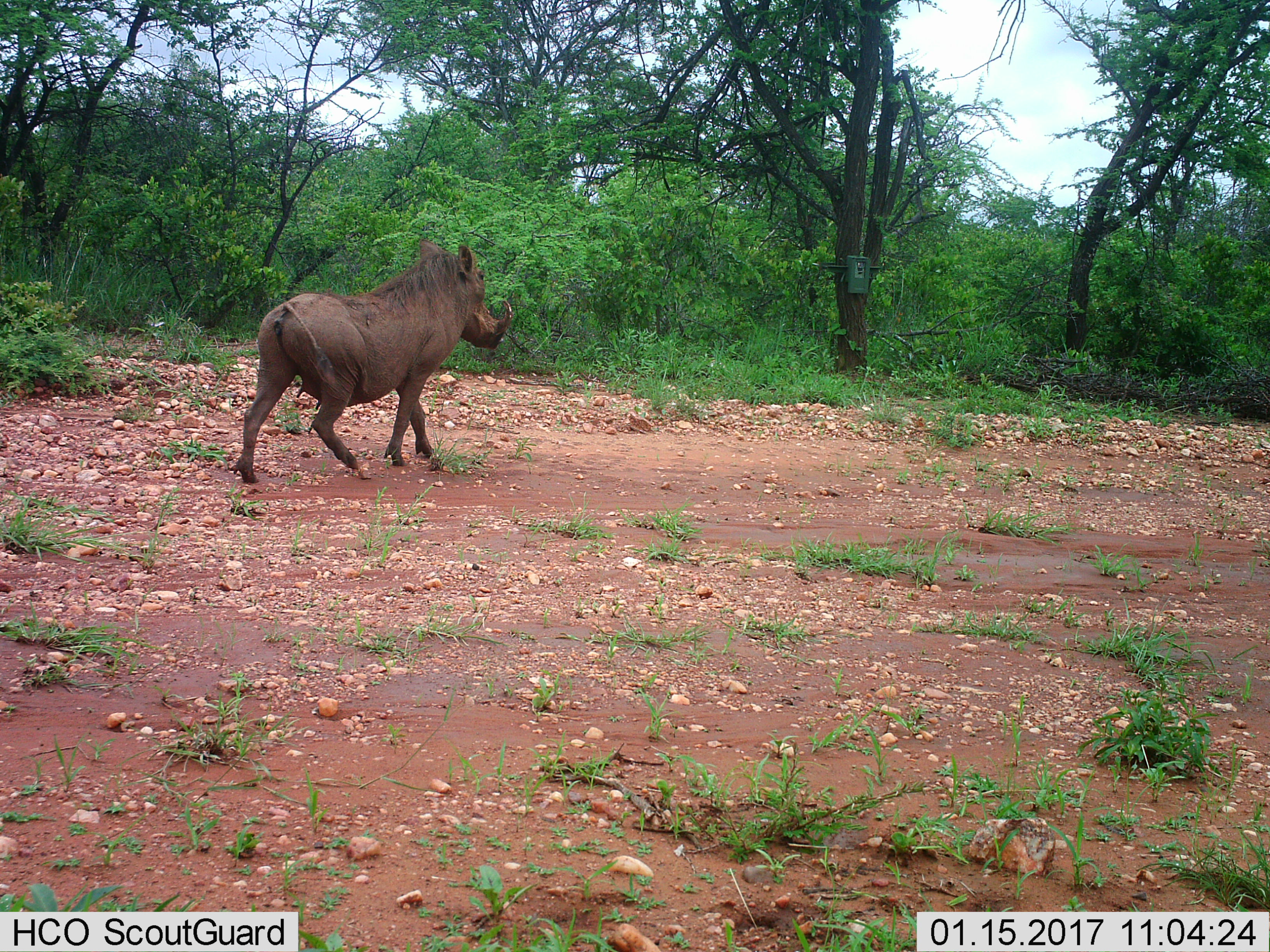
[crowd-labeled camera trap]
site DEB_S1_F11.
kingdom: Animalia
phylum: Chordata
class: Mammalia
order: Artiodactyla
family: Suidae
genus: Phacochoerus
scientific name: Phacochoerus africanus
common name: warthog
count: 1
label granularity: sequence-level